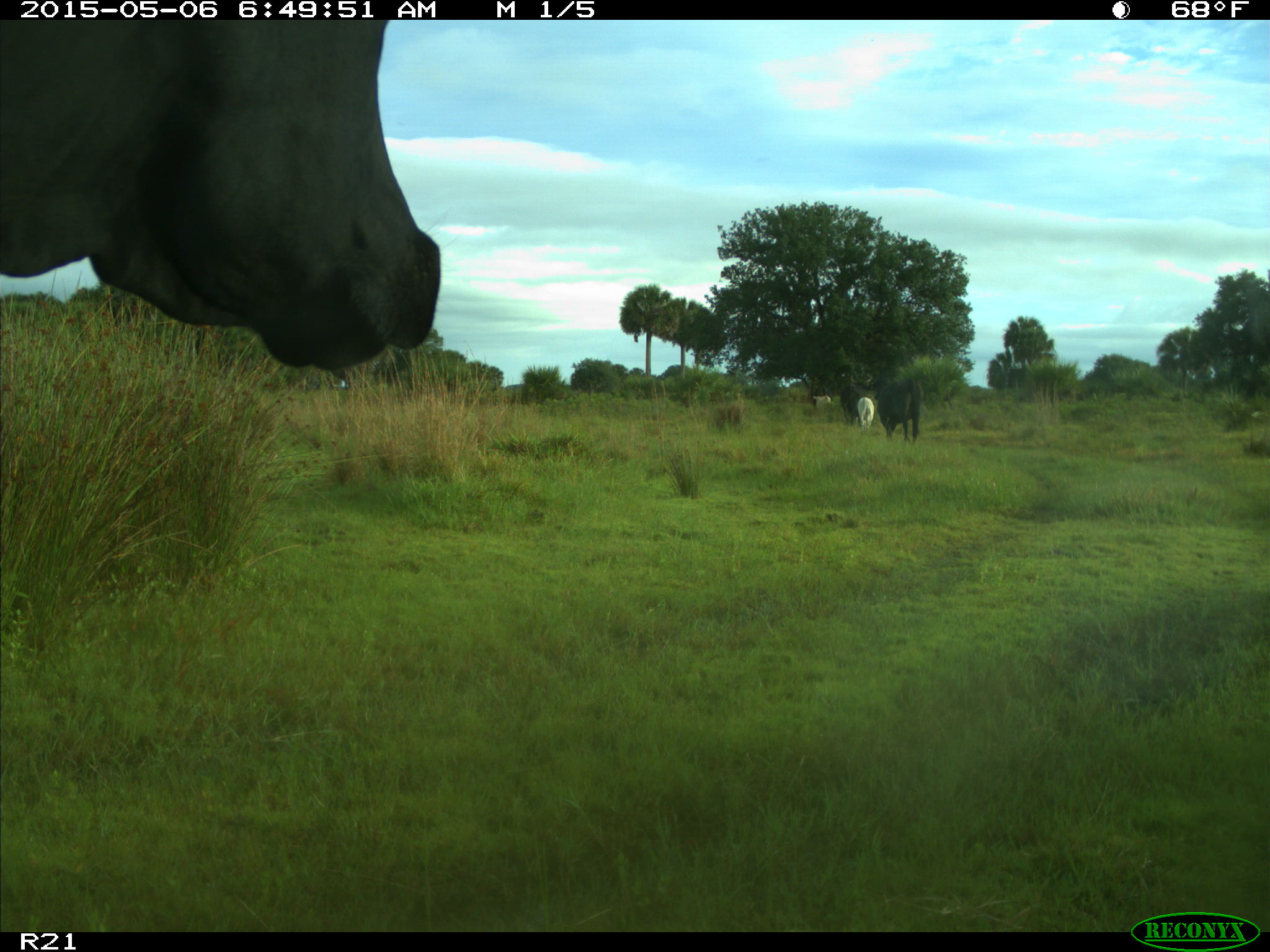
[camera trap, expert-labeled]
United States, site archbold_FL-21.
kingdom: Animalia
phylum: Chordata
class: Mammalia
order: Artiodactyla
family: Bovidae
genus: Bos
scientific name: Bos taurus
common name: domestic cow